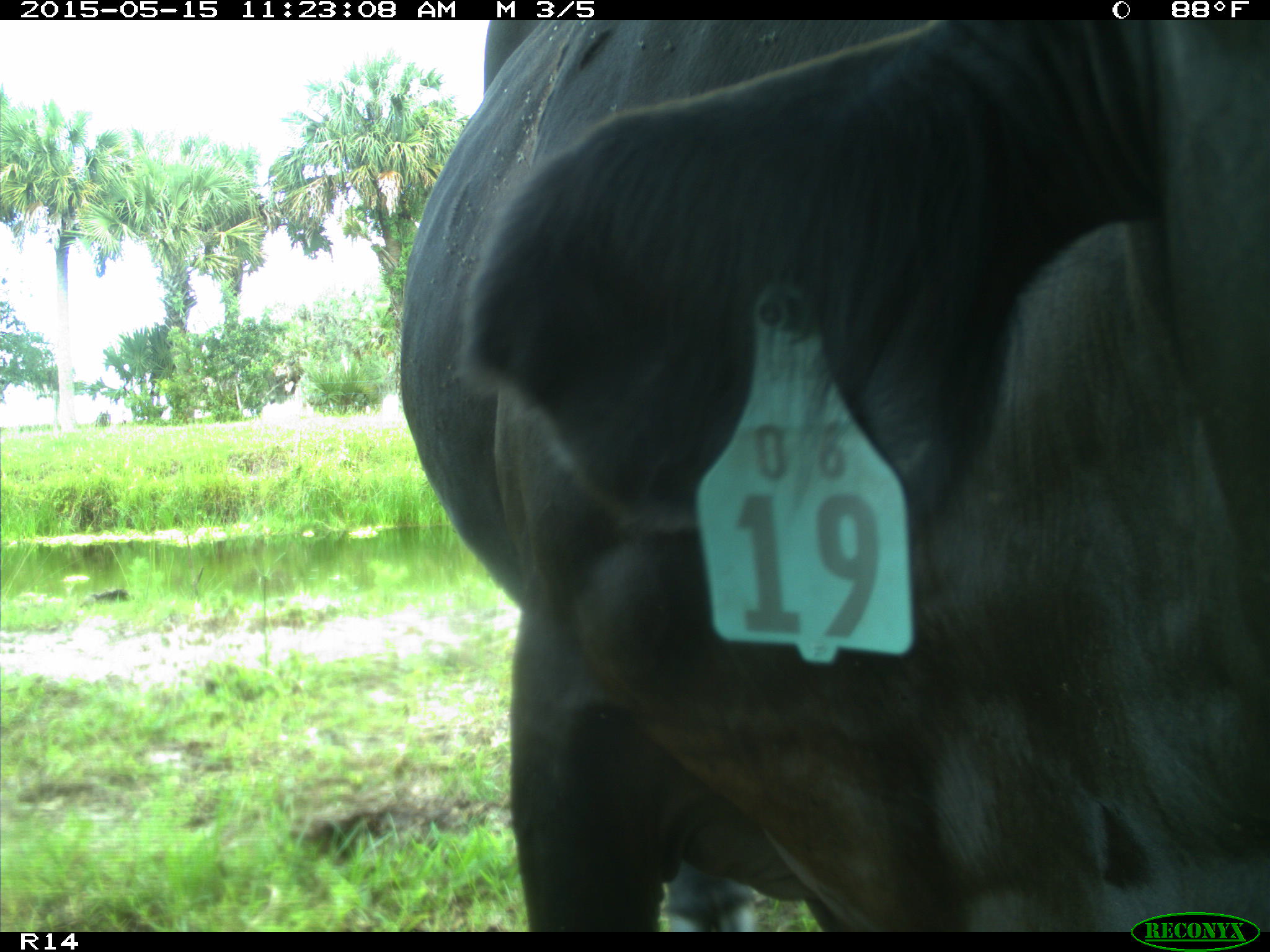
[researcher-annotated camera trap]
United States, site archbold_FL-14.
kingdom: Animalia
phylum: Chordata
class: Mammalia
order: Artiodactyla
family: Bovidae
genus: Bos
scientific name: Bos taurus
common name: domestic cow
Bos taurus (domestic cow).